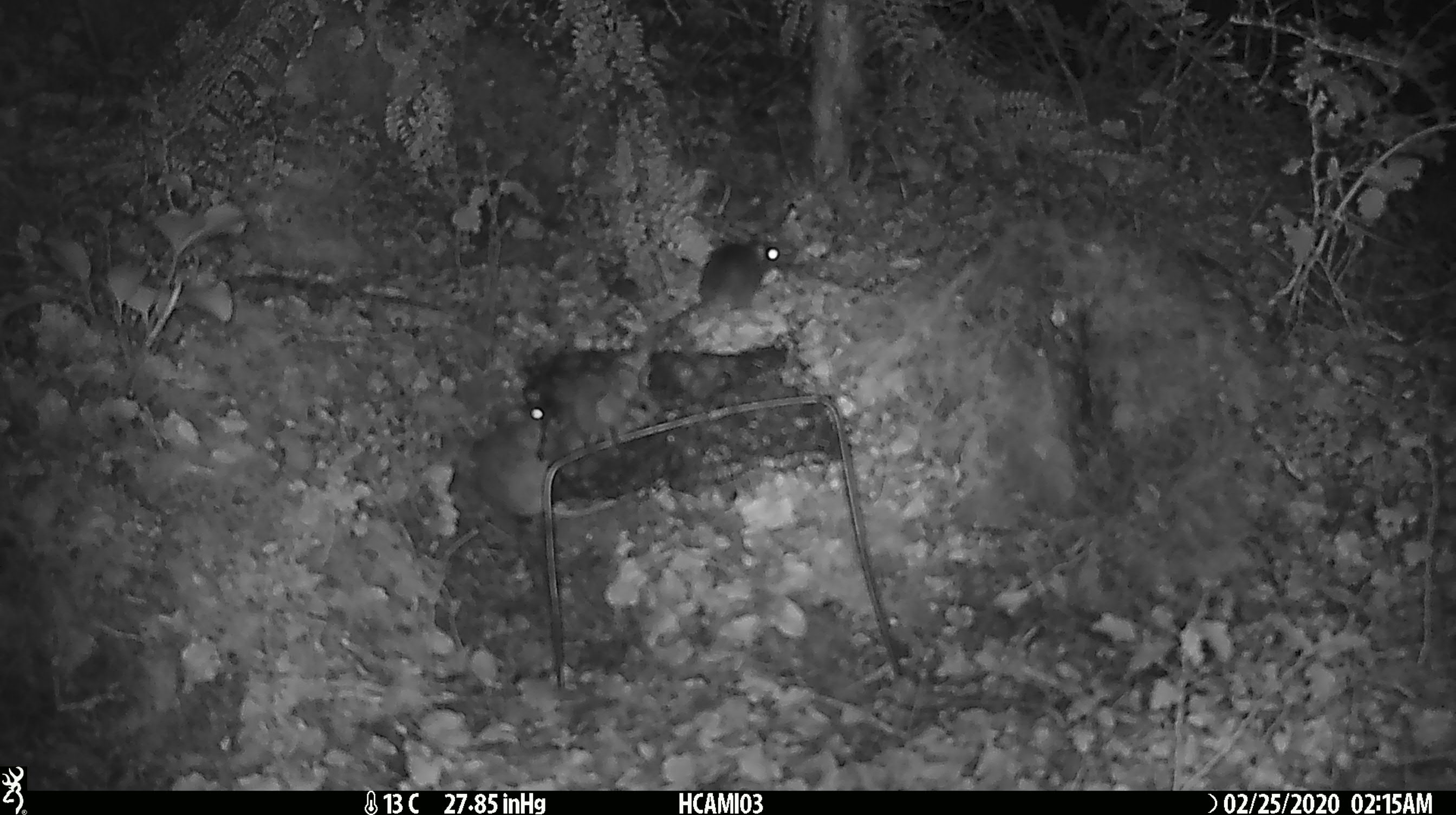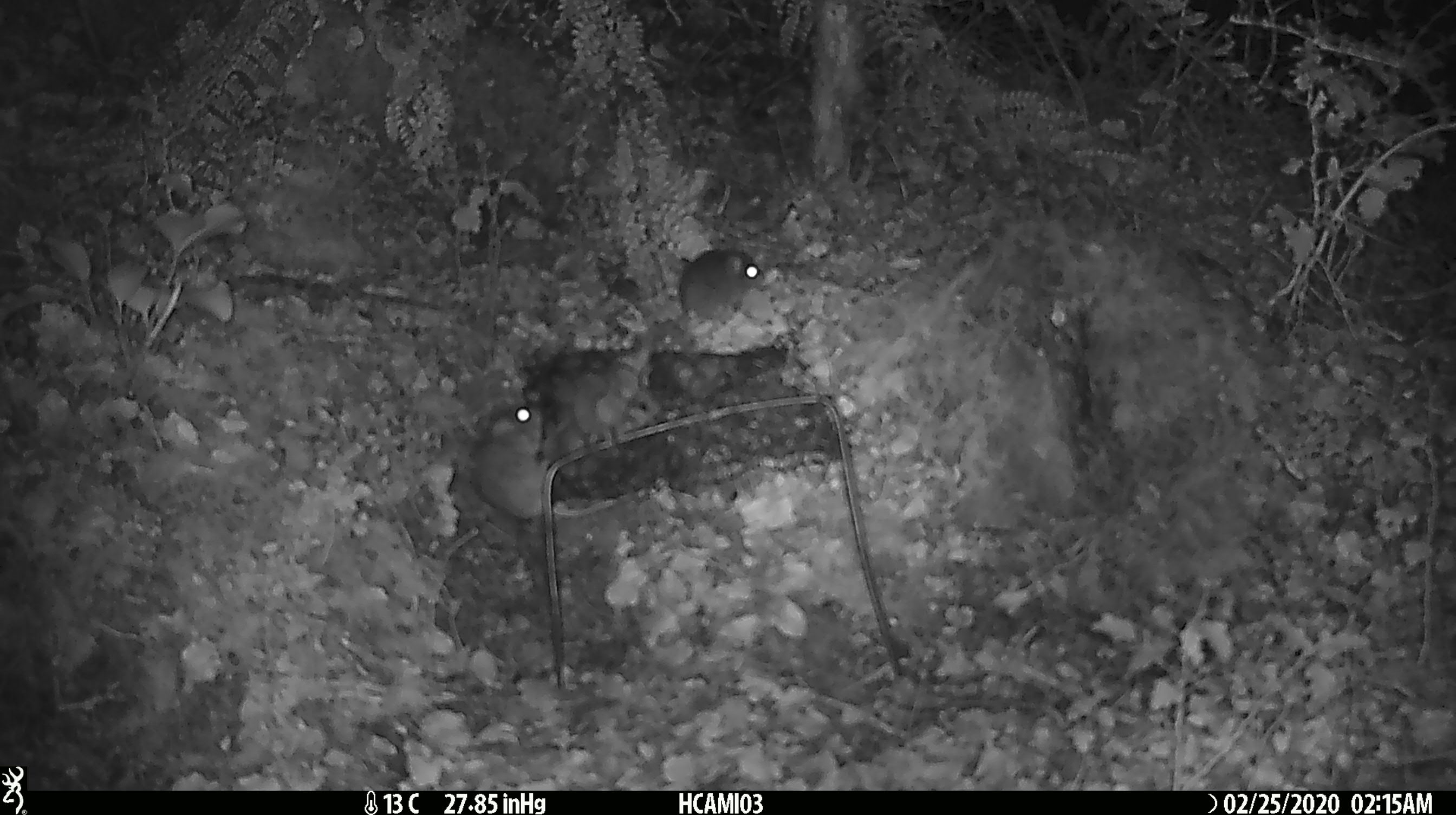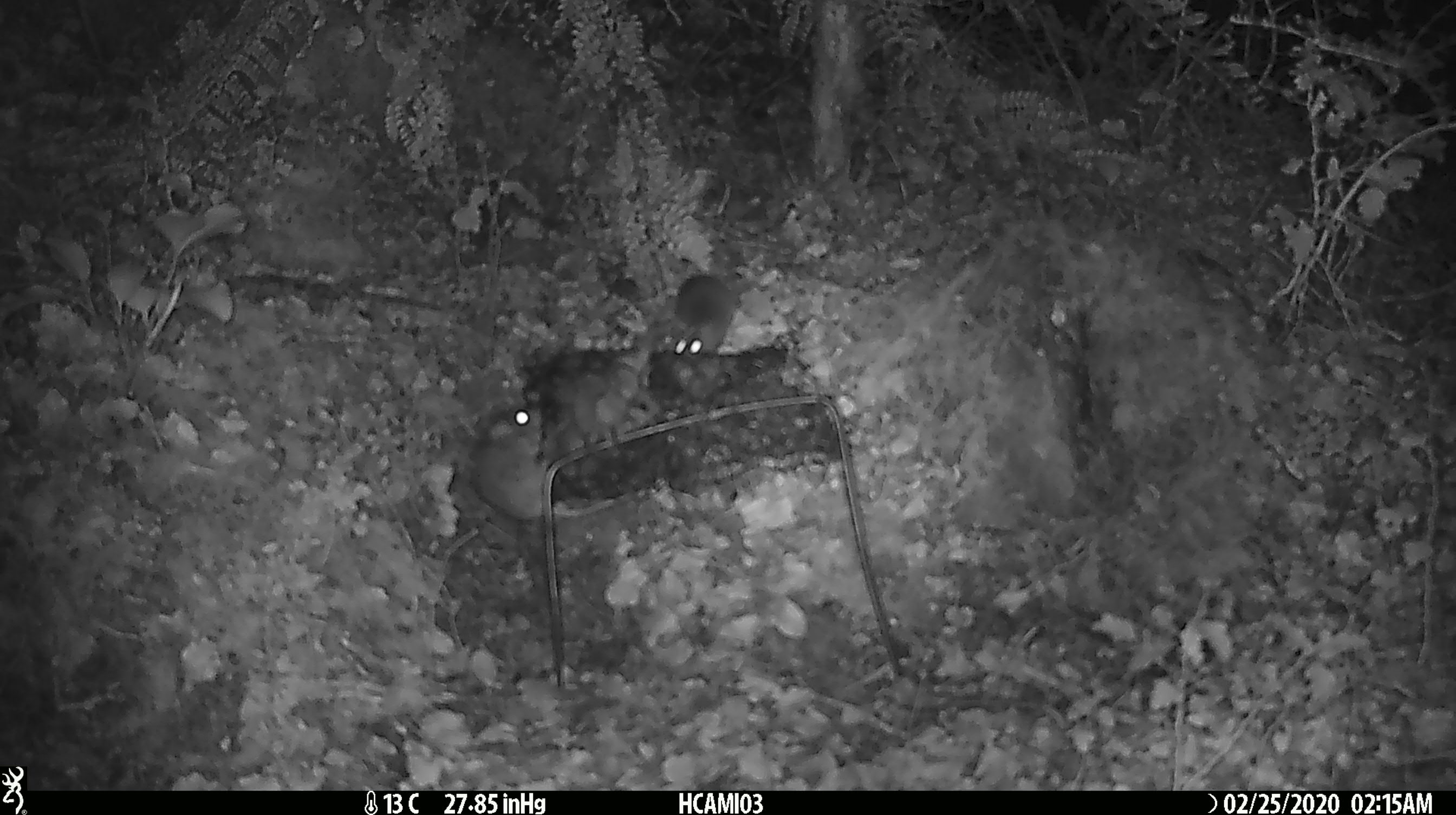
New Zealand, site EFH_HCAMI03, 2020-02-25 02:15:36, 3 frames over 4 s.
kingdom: Animalia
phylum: Chordata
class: Mammalia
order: Rodentia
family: Muridae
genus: Mus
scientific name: Mus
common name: mouse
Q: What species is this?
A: Mouse (Mus).